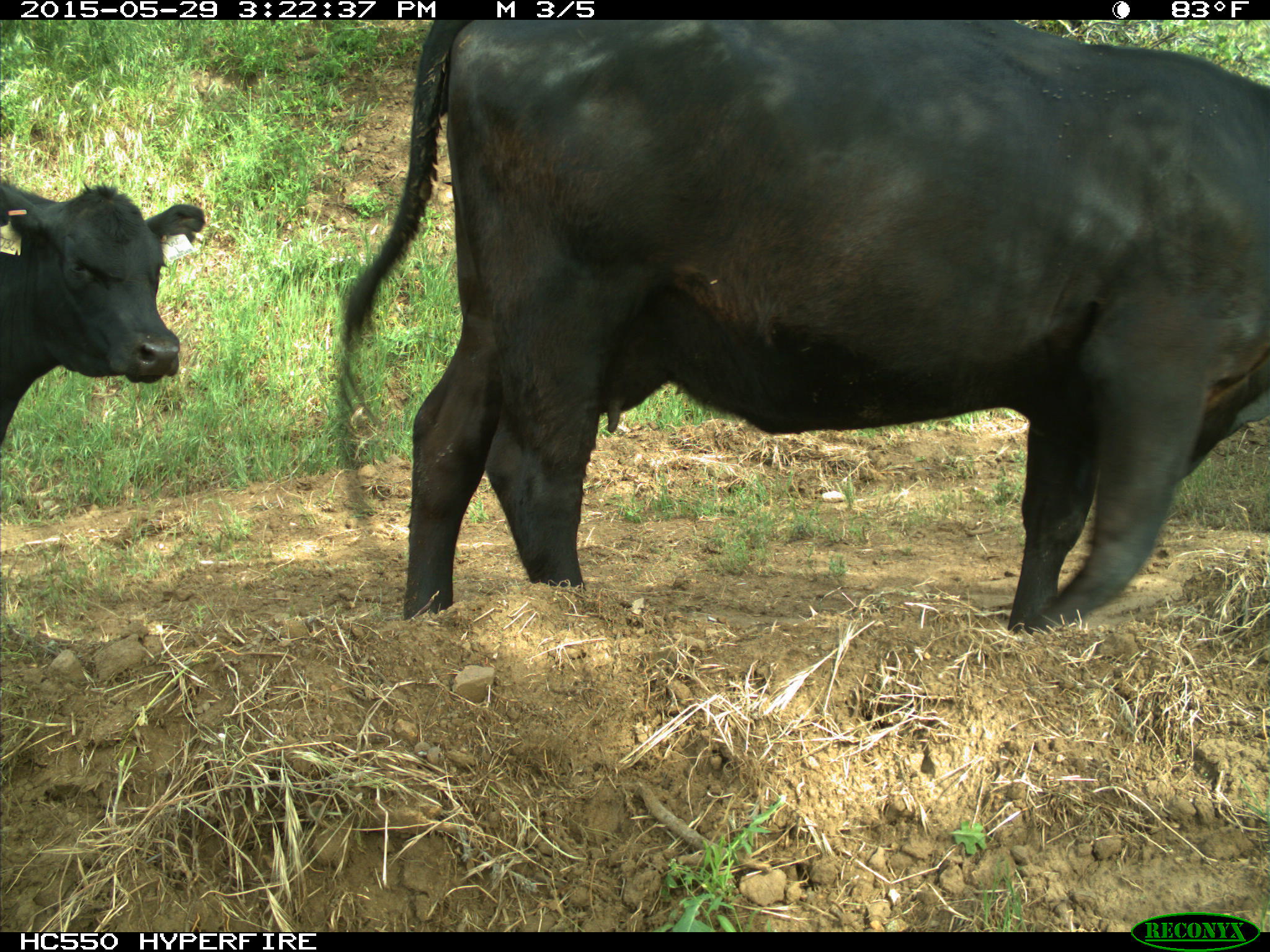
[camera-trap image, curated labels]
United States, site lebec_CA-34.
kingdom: Animalia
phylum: Chordata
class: Mammalia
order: Artiodactyla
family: Bovidae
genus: Bos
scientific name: Bos taurus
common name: domestic cow